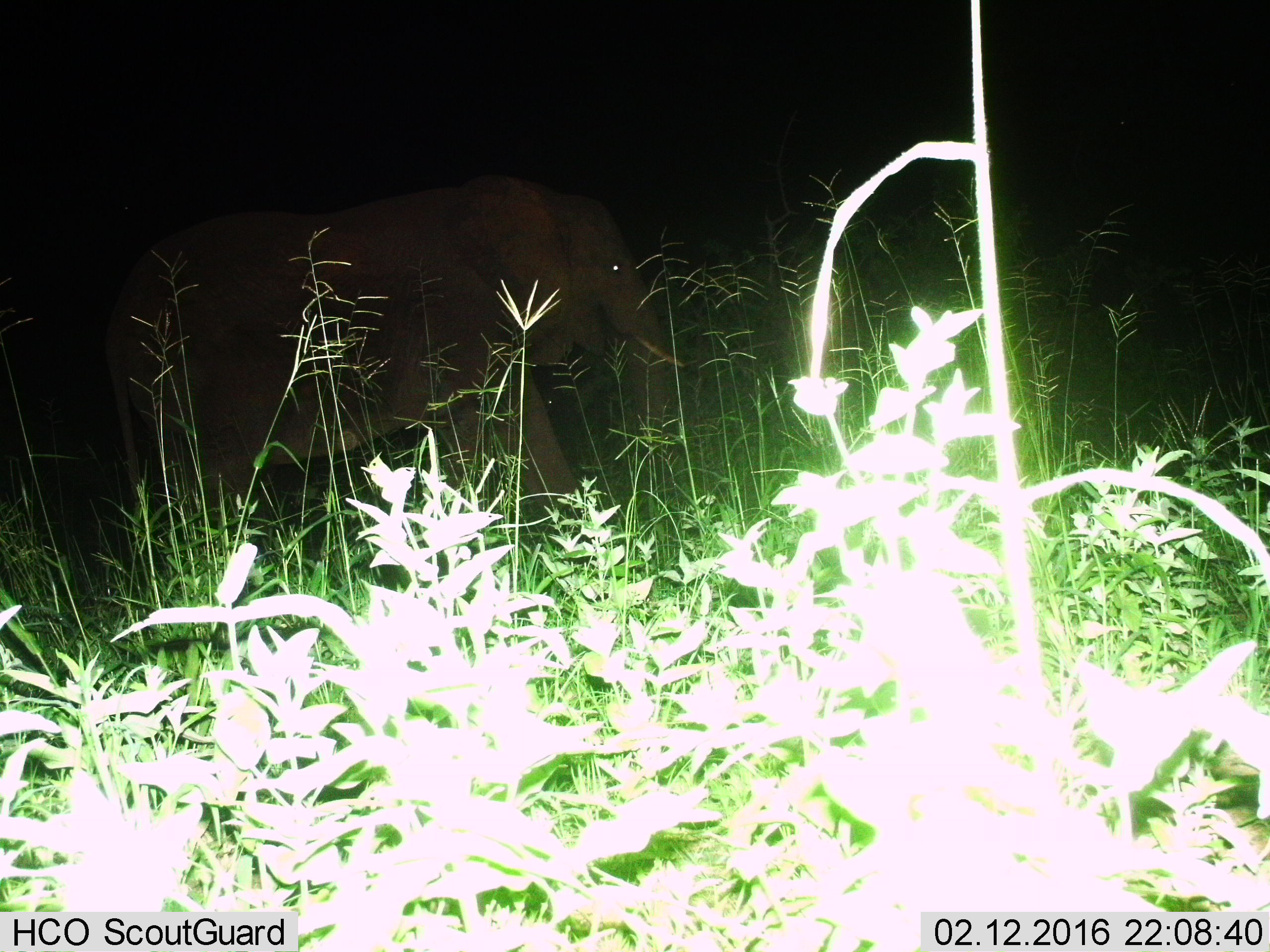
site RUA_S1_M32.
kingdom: Animalia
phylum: Chordata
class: Mammalia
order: Proboscidea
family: Elephantidae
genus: Loxodonta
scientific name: Loxodonta africana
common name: african bush elephant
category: elephant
Elephant (african bush elephant) (Loxodonta africana), count 1. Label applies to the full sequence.